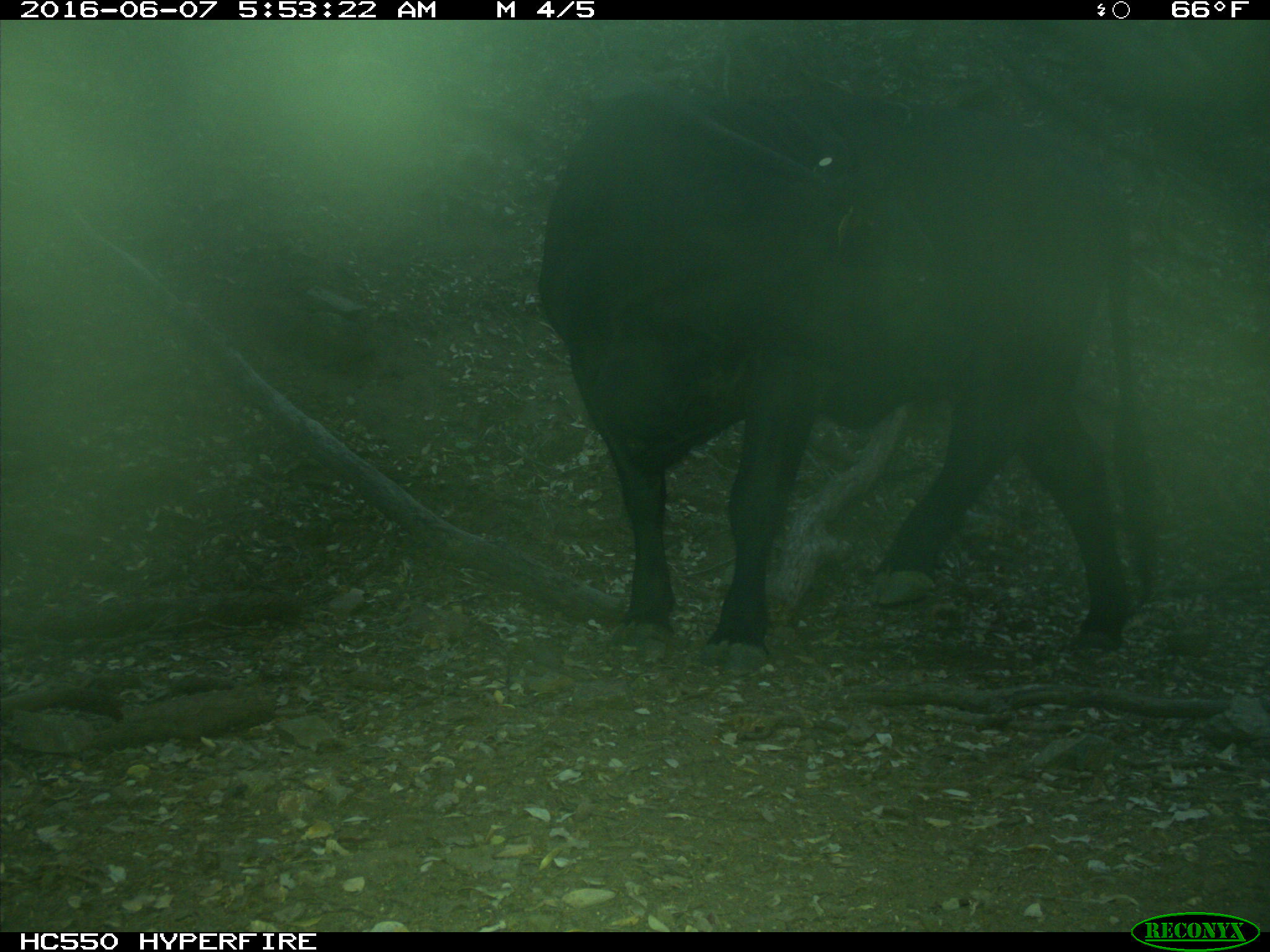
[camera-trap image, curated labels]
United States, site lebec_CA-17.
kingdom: Animalia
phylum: Chordata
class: Mammalia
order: Artiodactyla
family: Bovidae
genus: Bos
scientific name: Bos taurus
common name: domestic cow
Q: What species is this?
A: Bos taurus (domestic cow).